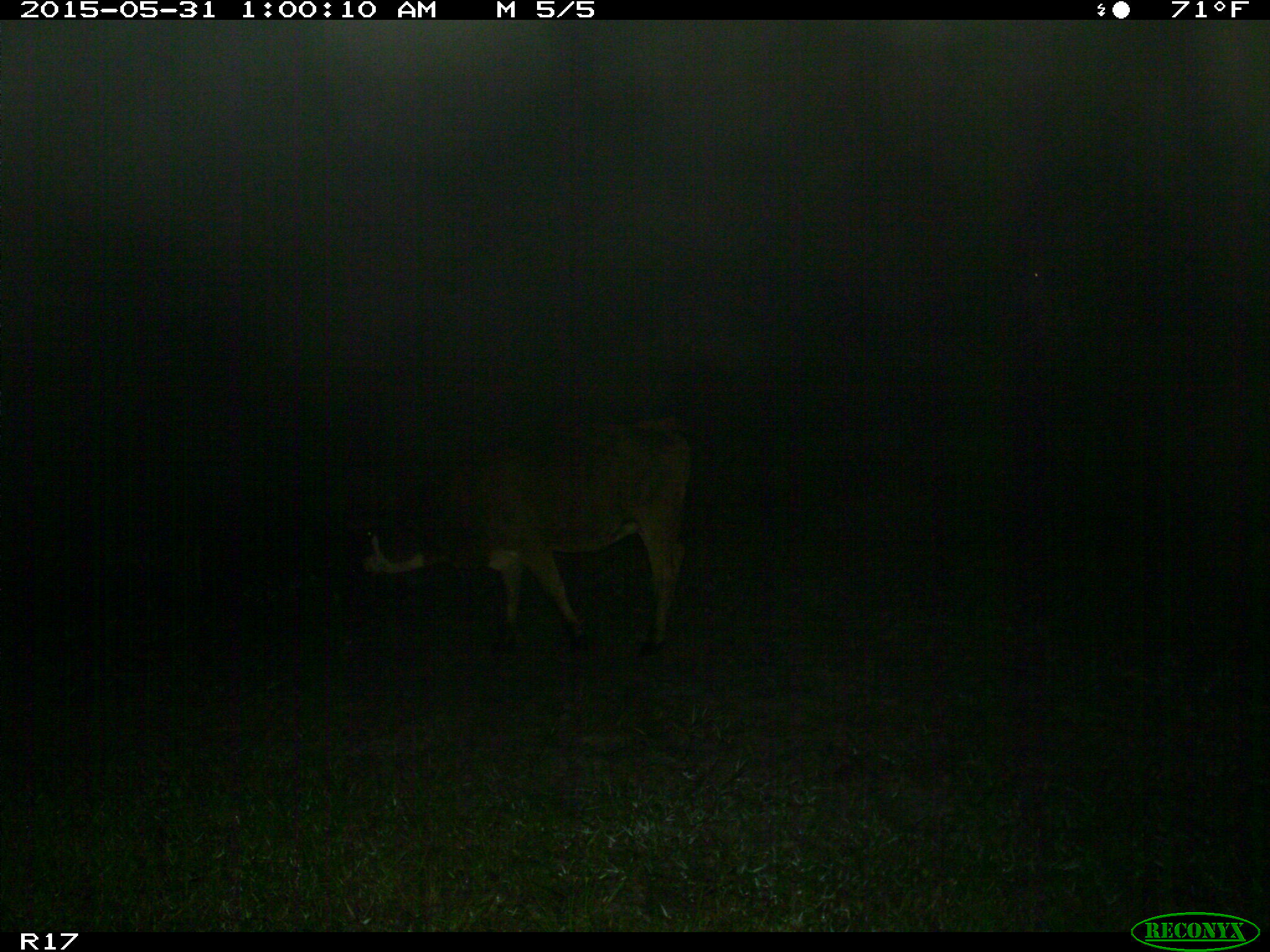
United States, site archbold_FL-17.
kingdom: Animalia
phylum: Chordata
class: Mammalia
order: Artiodactyla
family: Bovidae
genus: Bos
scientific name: Bos taurus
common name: domestic cow